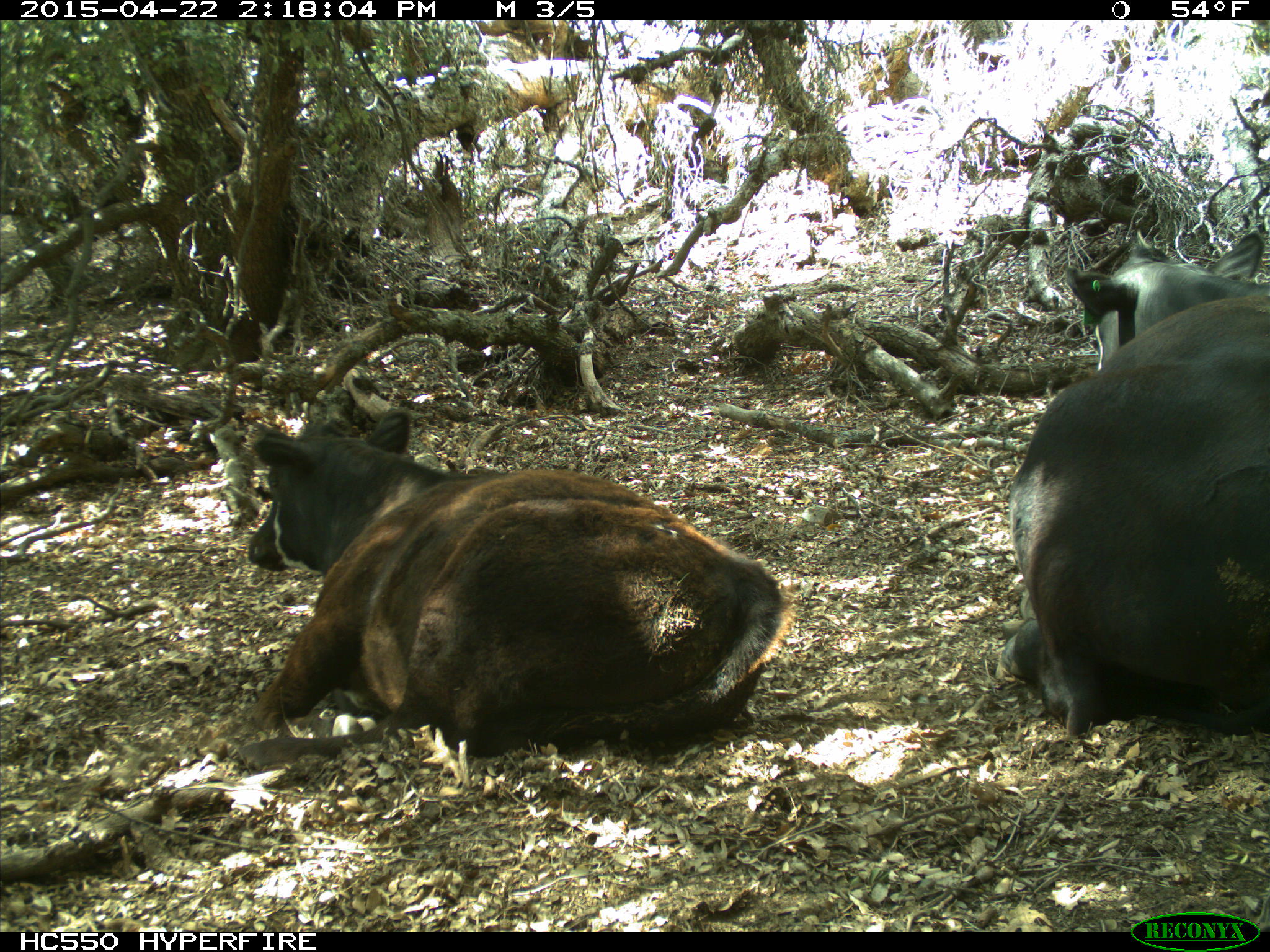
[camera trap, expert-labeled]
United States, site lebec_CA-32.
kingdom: Animalia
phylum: Chordata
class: Mammalia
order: Artiodactyla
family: Bovidae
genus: Bos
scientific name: Bos taurus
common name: domestic cow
Bos taurus (domestic cow).